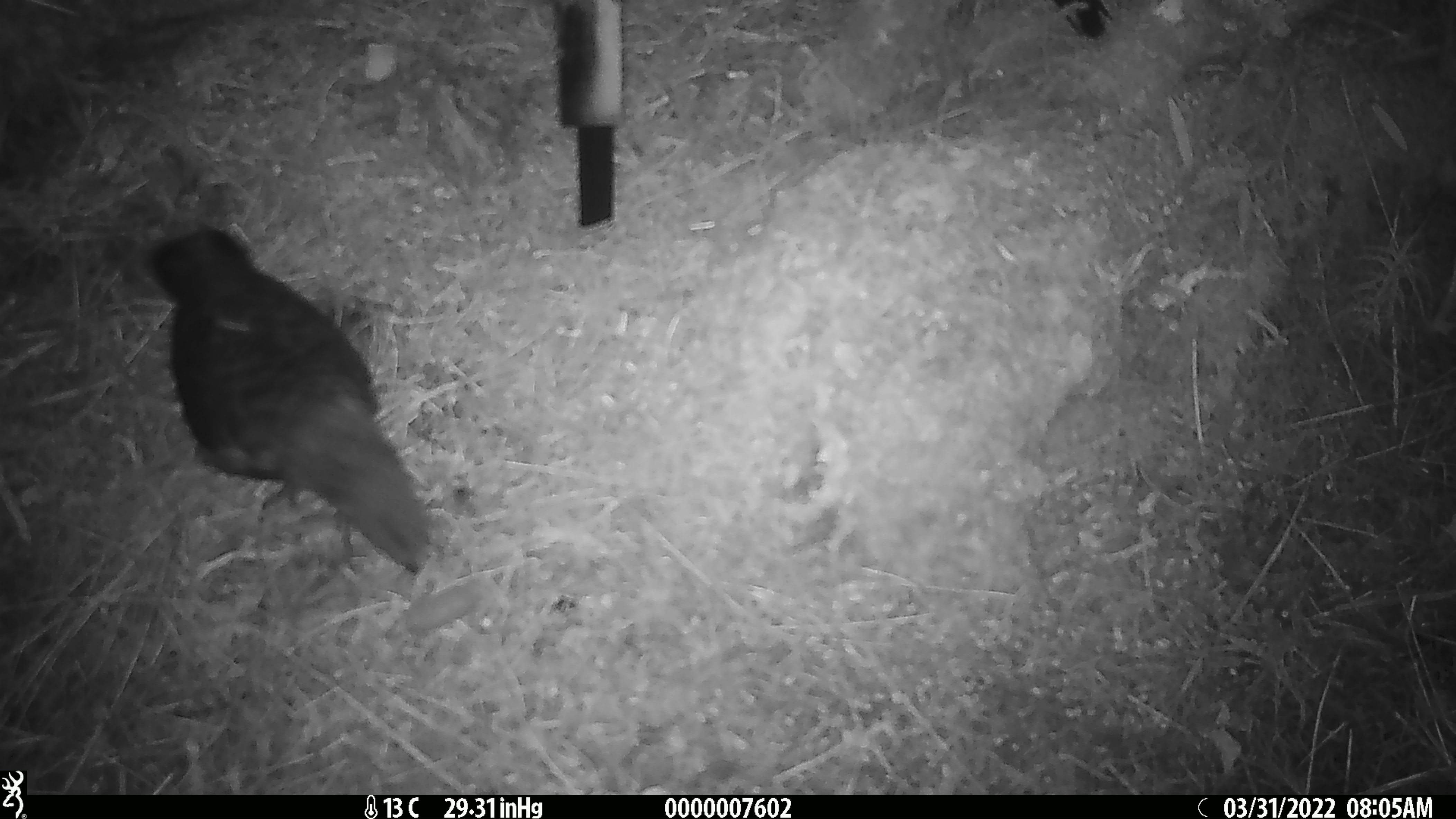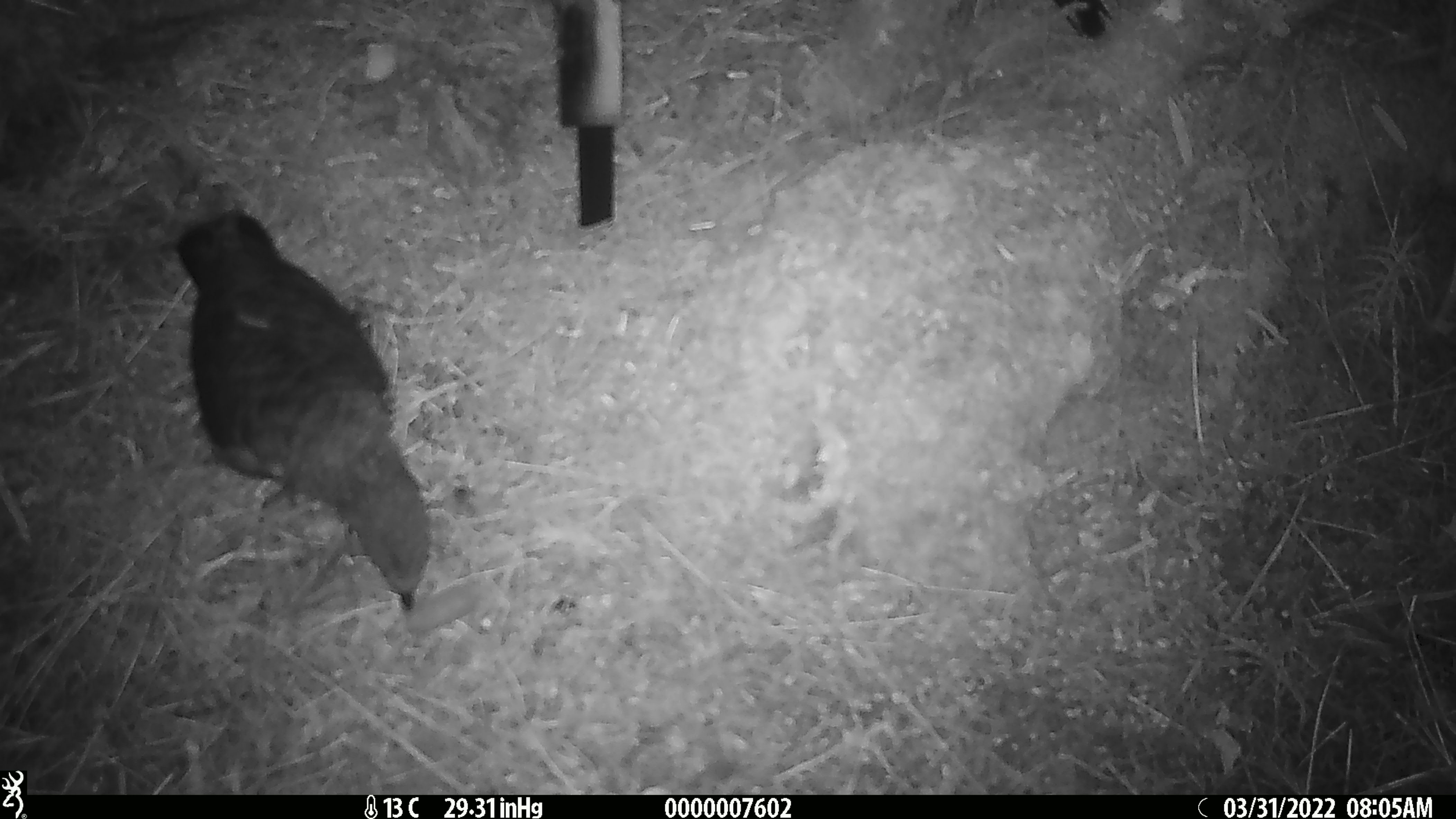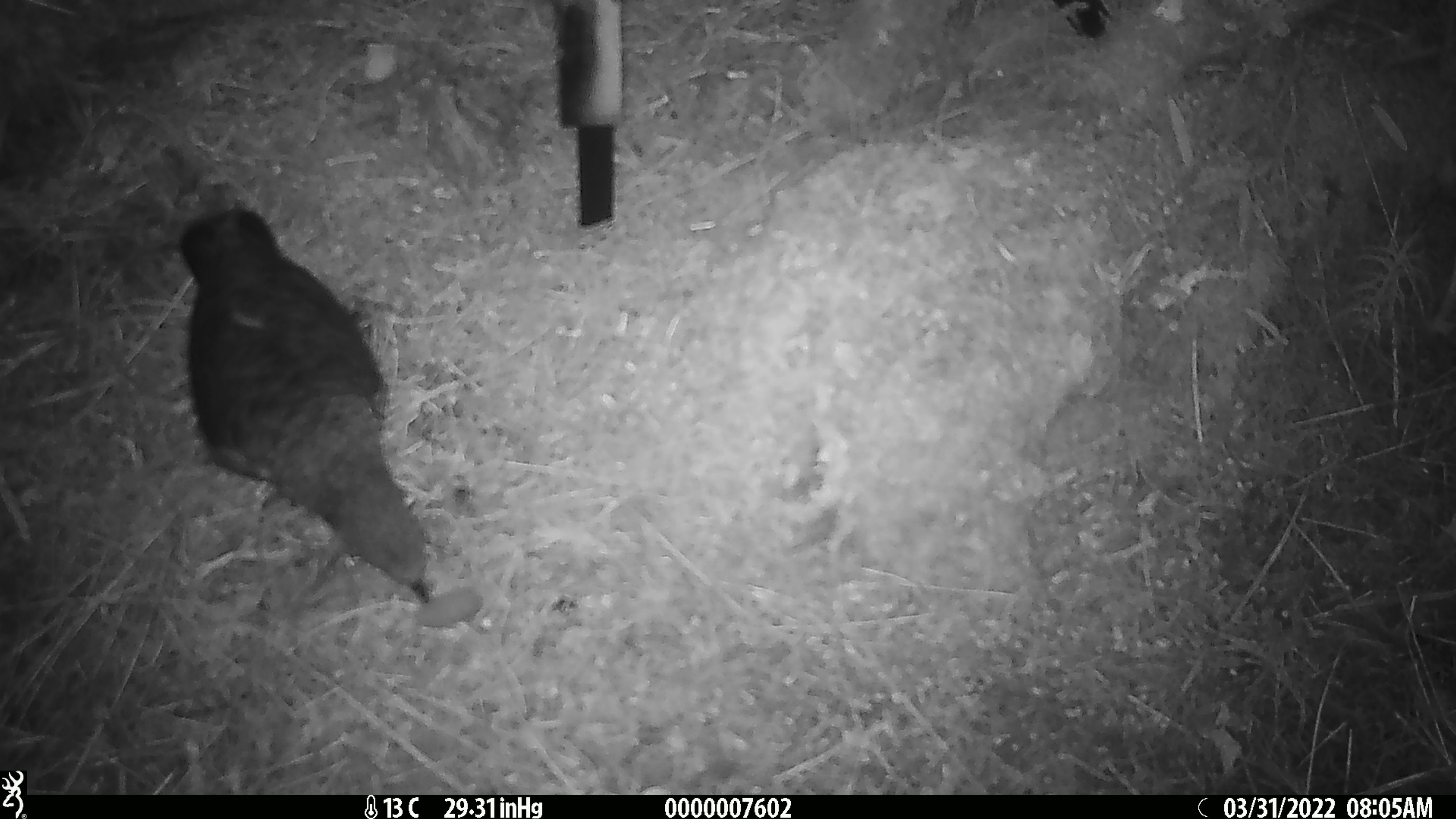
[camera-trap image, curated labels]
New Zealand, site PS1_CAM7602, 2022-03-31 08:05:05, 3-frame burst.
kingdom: Animalia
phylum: Chordata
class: Aves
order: Psittaciformes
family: Strigopidae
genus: Nestor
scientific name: Nestor notabilis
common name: kea